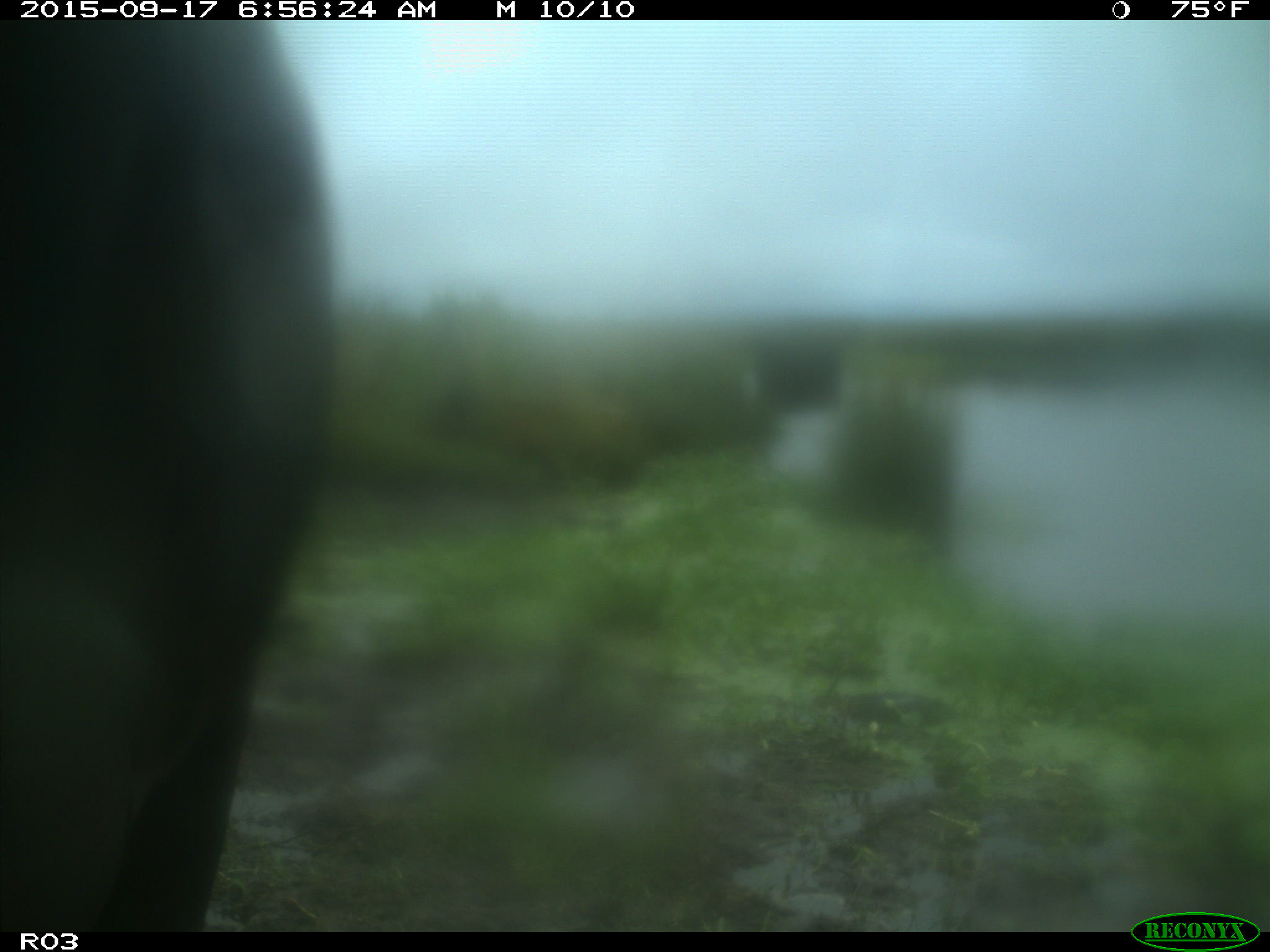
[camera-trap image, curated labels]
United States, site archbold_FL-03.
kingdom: Animalia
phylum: Chordata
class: Mammalia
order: Artiodactyla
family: Bovidae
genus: Bos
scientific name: Bos taurus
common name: domestic cow